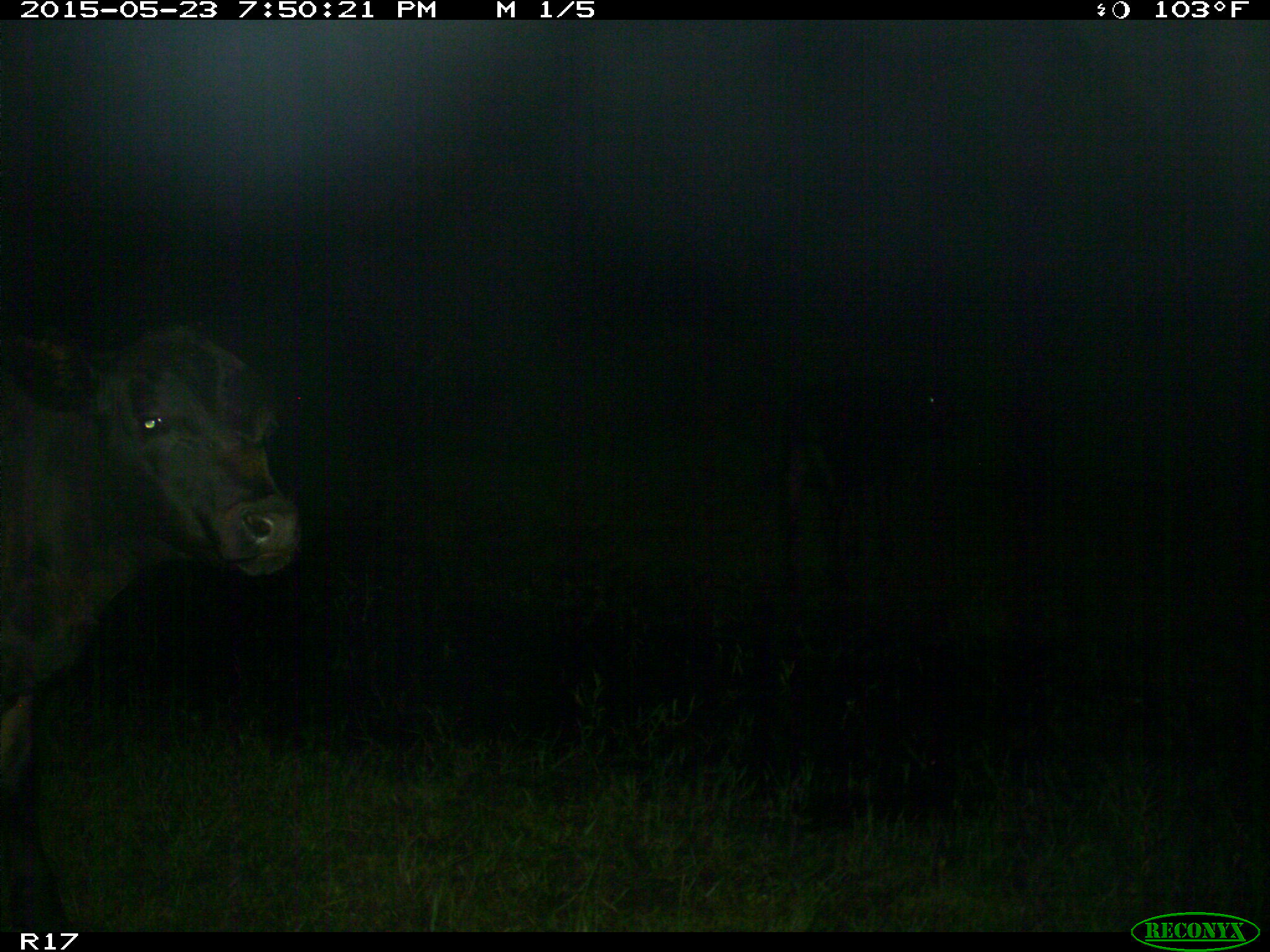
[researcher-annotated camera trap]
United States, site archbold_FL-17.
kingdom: Animalia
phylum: Chordata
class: Mammalia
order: Artiodactyla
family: Bovidae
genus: Bos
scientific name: Bos taurus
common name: domestic cow